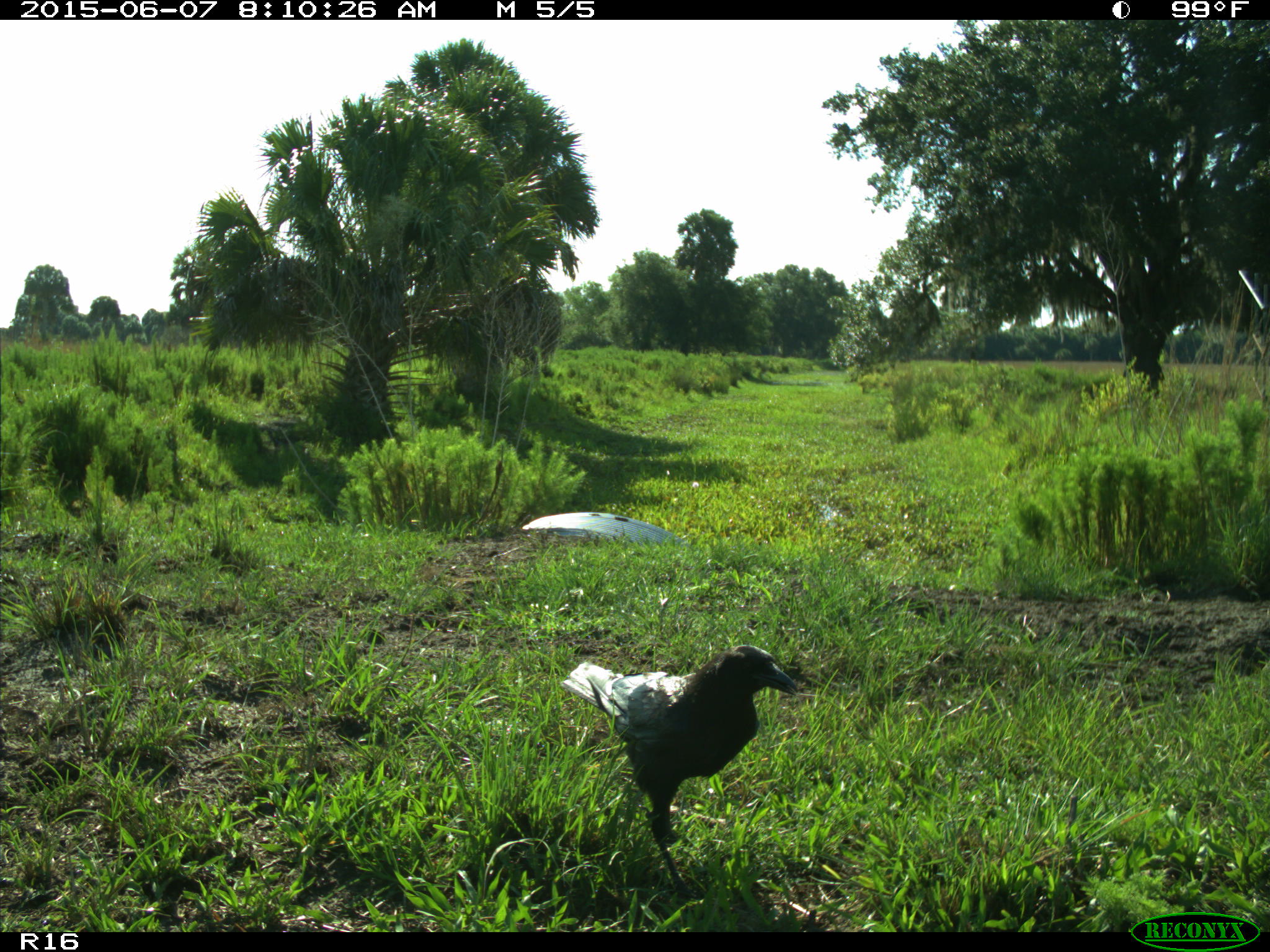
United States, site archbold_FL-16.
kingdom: Animalia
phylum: Chordata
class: Aves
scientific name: Aves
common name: birds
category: unidentified bird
Unidentified bird (birds) (Aves).